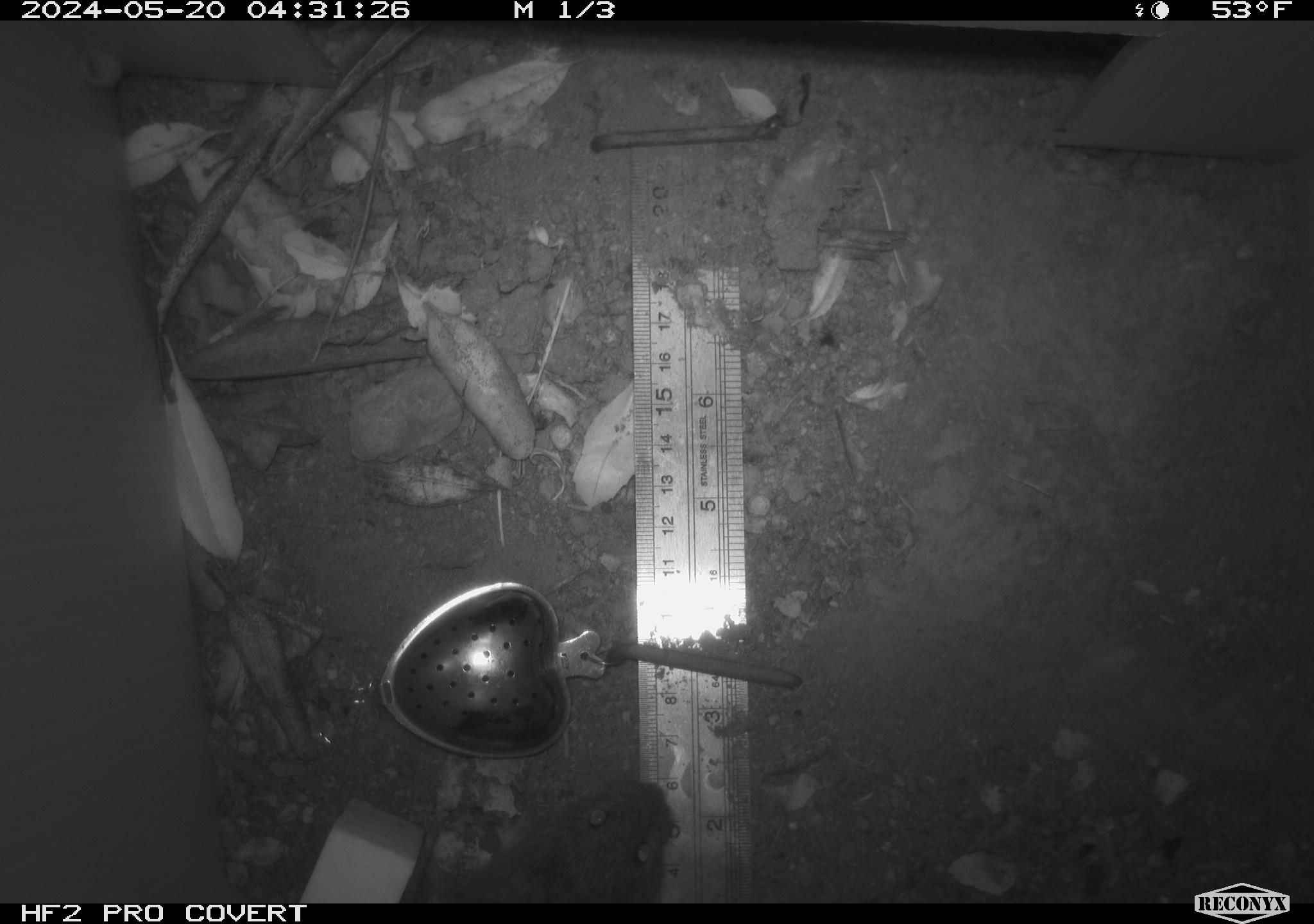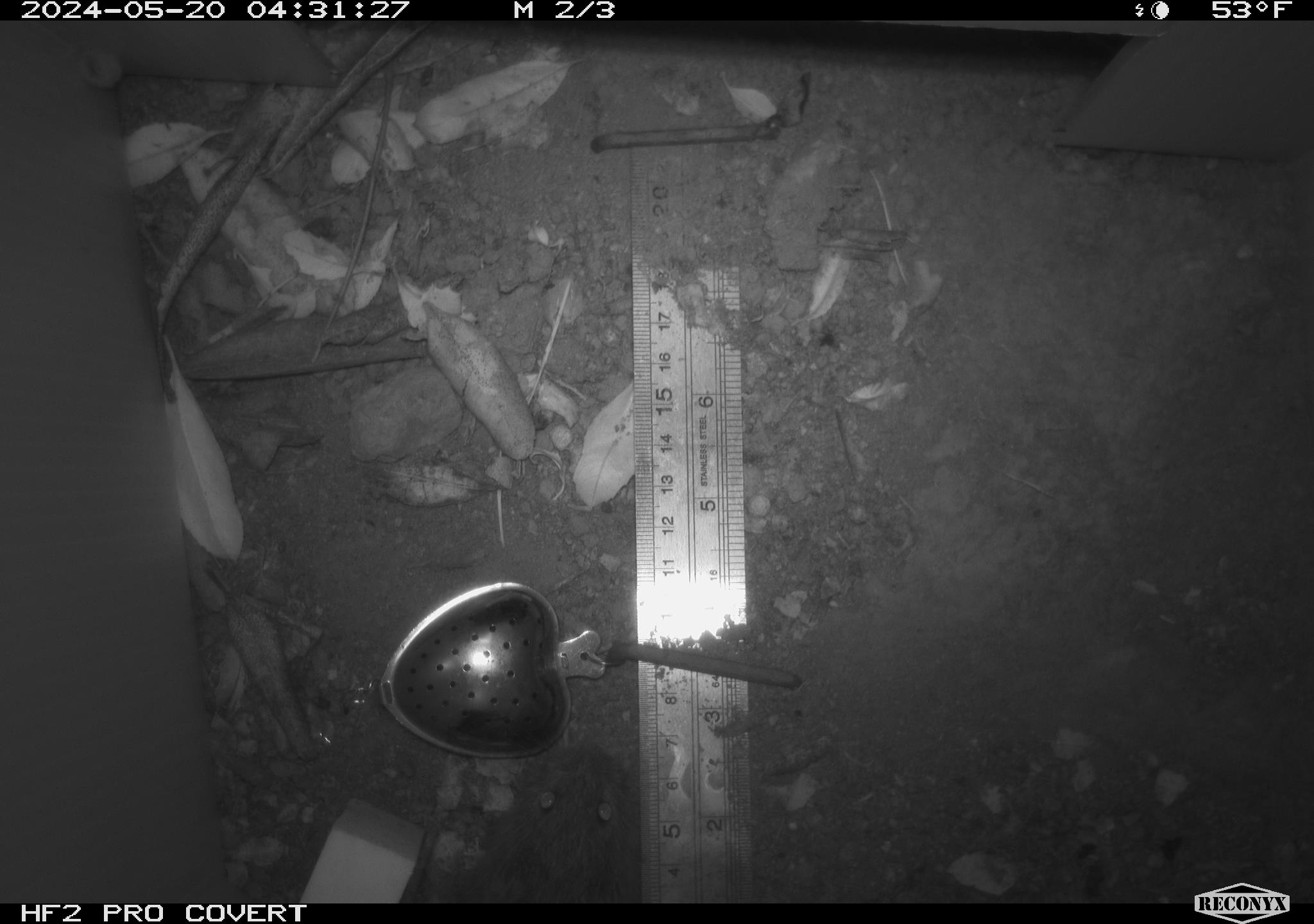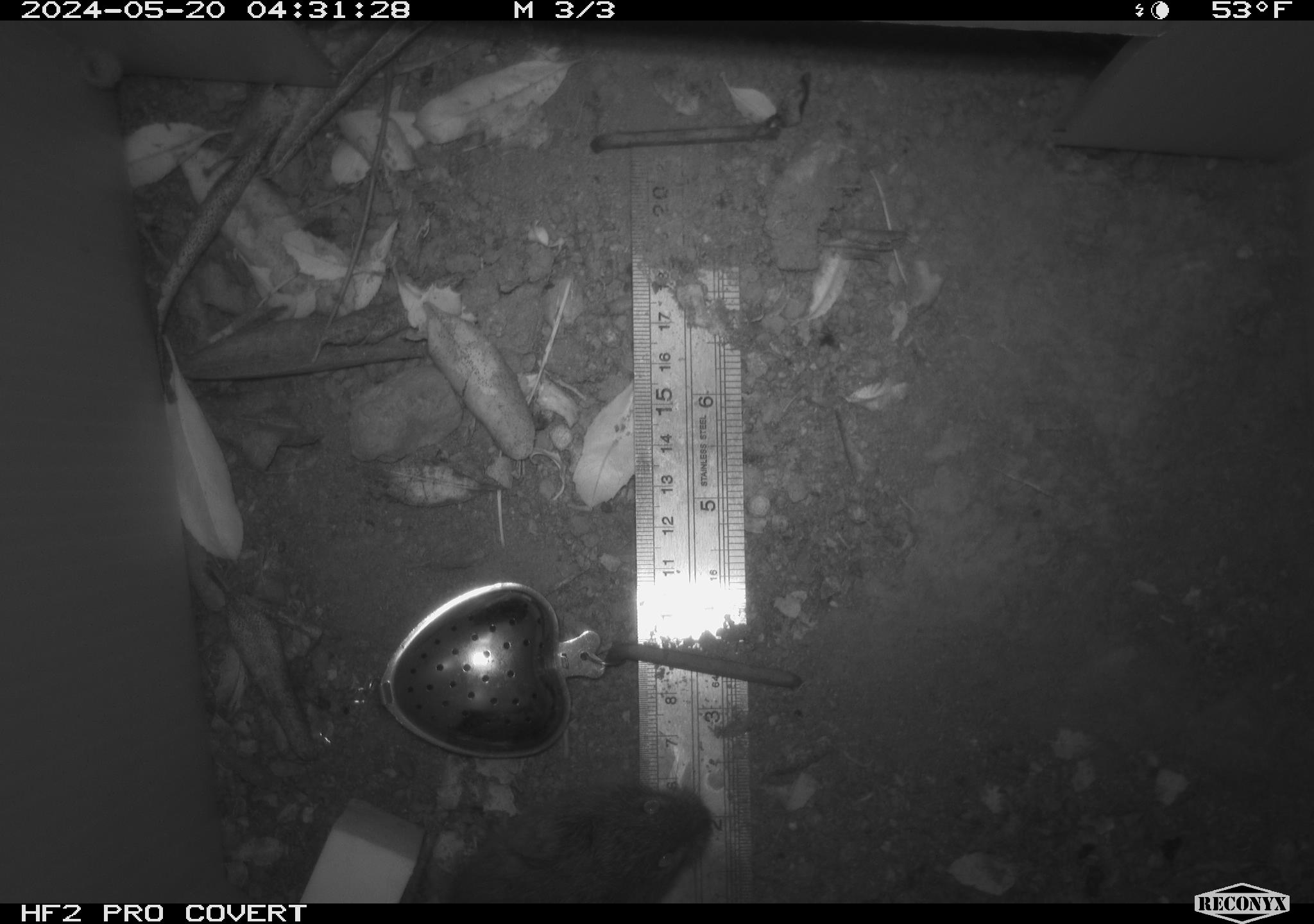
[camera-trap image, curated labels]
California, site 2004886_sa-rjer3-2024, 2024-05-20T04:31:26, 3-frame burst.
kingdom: Animalia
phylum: Chordata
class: Mammalia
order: Rodentia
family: Cricetidae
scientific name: Arvicolinae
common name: voles, lemmings, and muskrats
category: arvicolinae subfamily